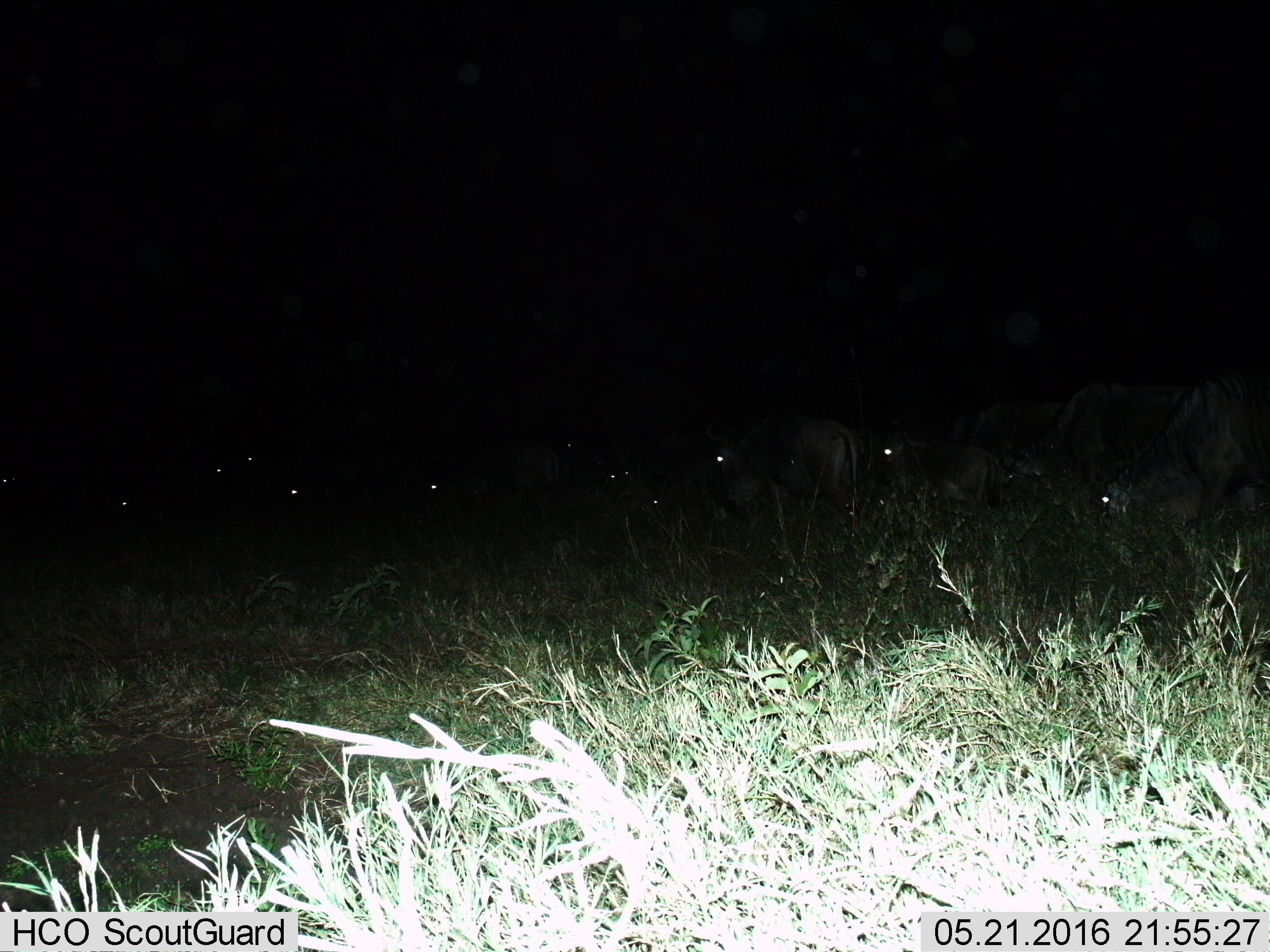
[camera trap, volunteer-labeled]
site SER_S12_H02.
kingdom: Animalia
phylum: Chordata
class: Mammalia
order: Artiodactyla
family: Bovidae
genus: Connochaetes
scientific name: Connochaetes taurinus taurinus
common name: blue wildebeest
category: wildebeestblue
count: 11-50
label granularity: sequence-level